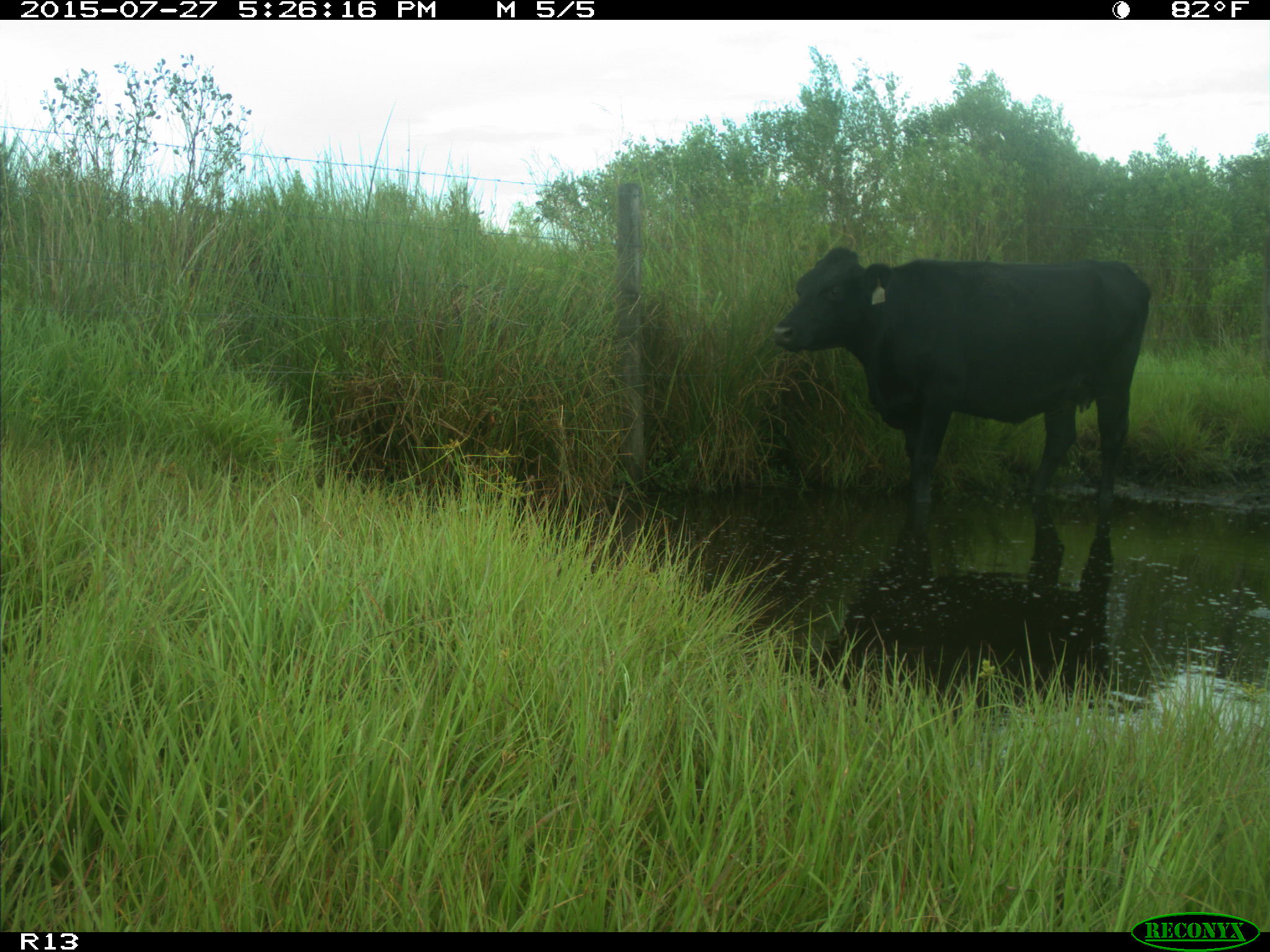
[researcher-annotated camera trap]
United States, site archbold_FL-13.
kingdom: Animalia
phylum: Chordata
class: Mammalia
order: Artiodactyla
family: Bovidae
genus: Bos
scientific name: Bos taurus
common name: domestic cow